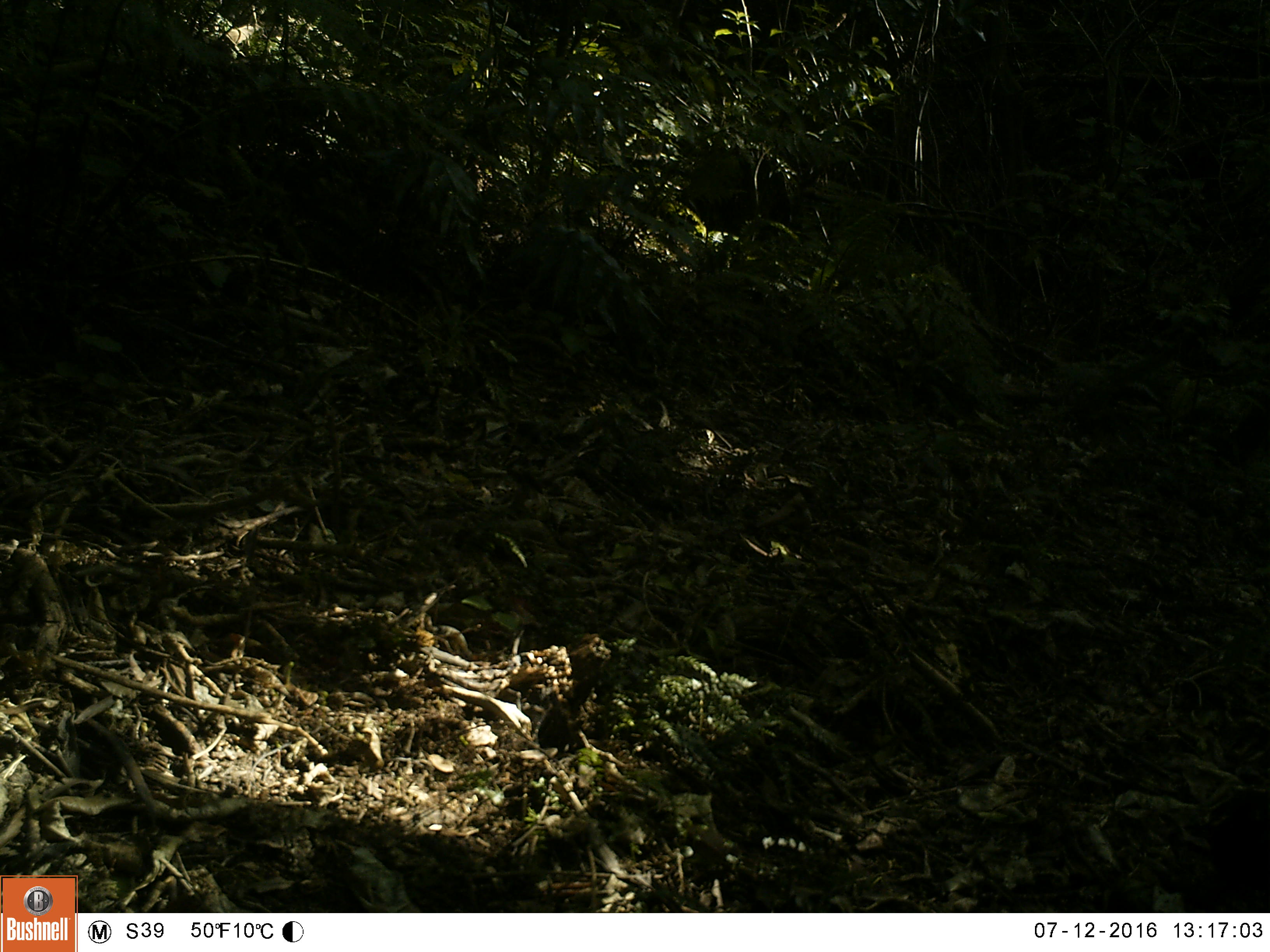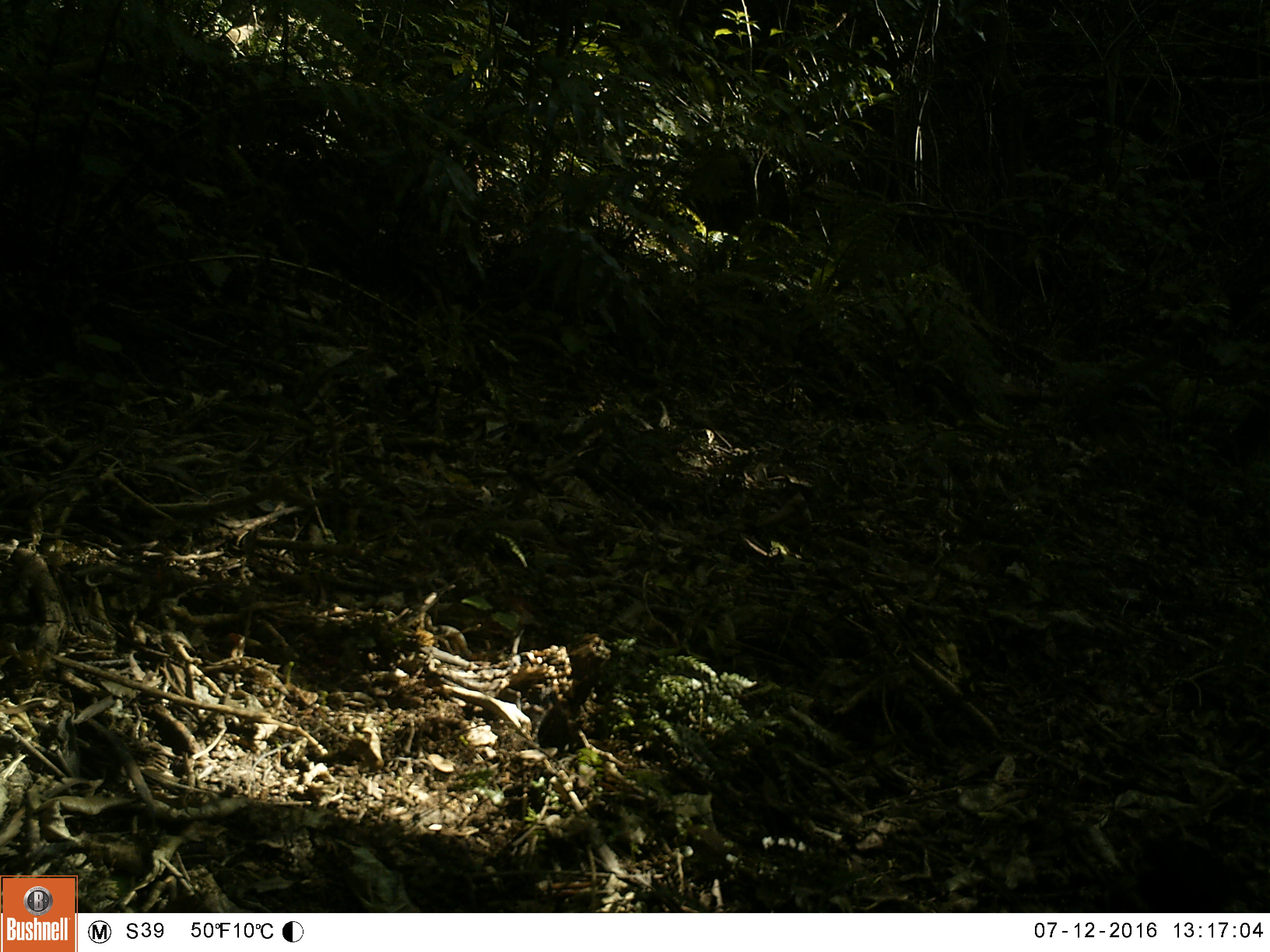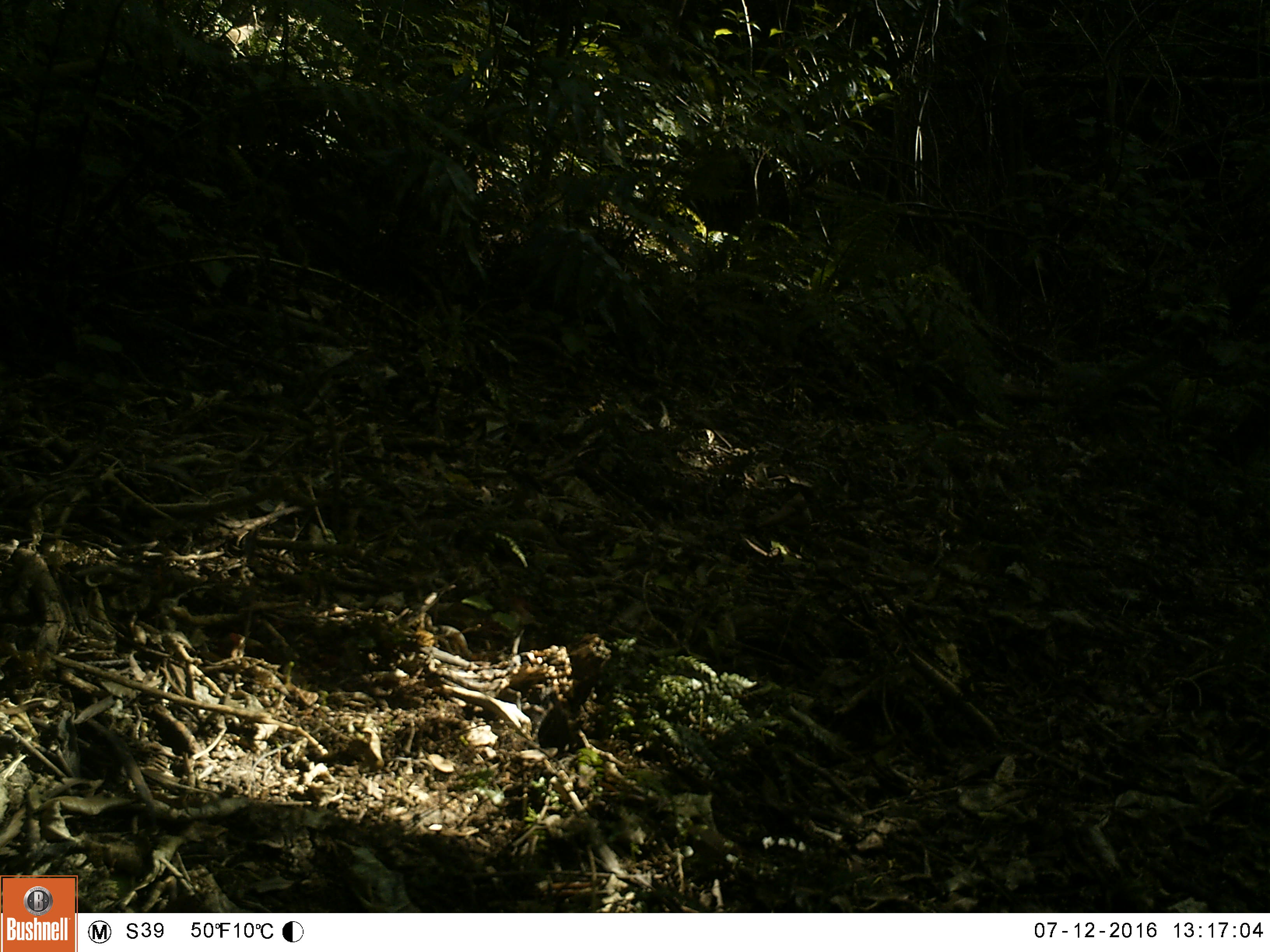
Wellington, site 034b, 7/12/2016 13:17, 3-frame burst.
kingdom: Animalia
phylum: Chordata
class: Aves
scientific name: Aves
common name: bird